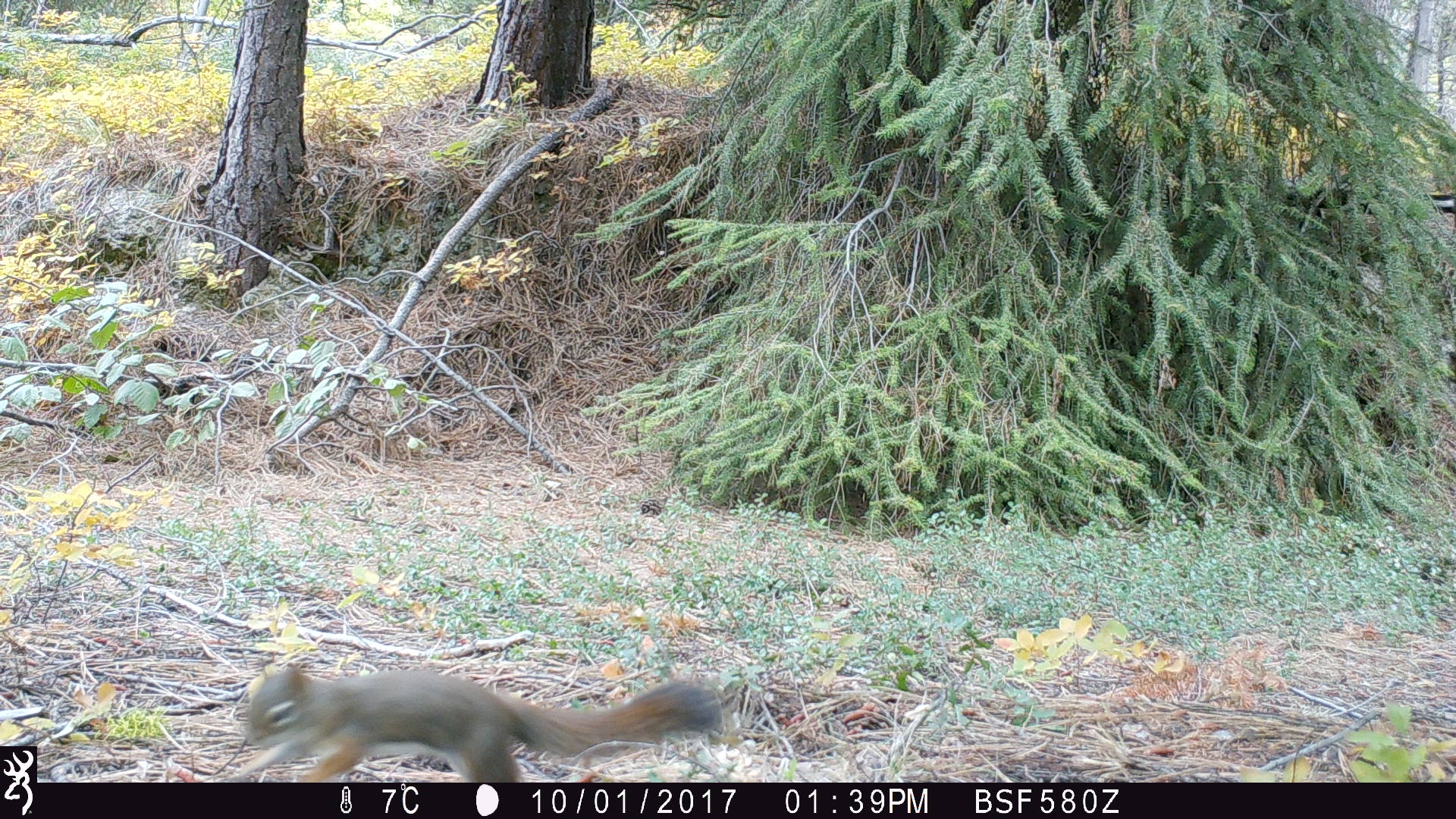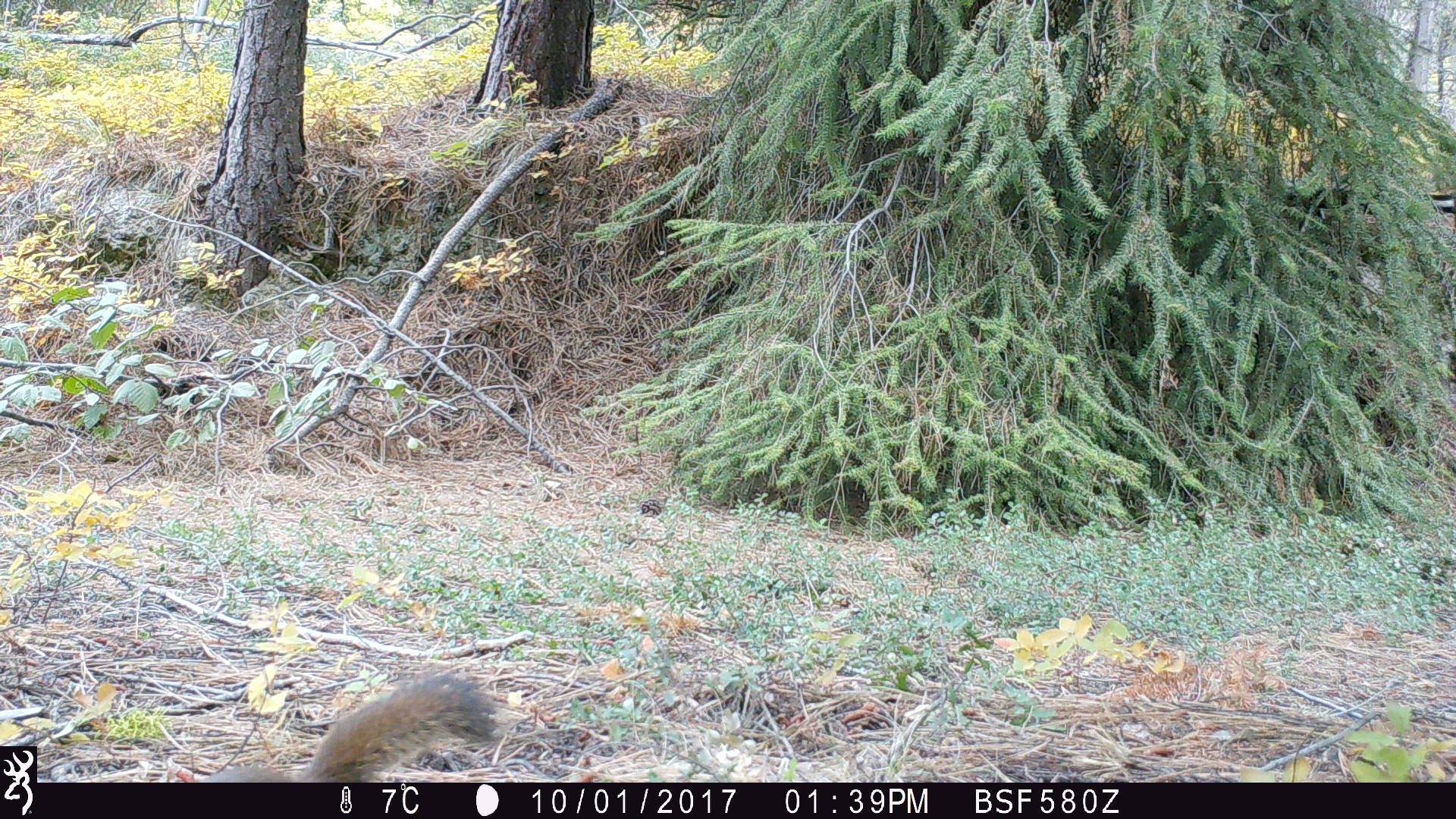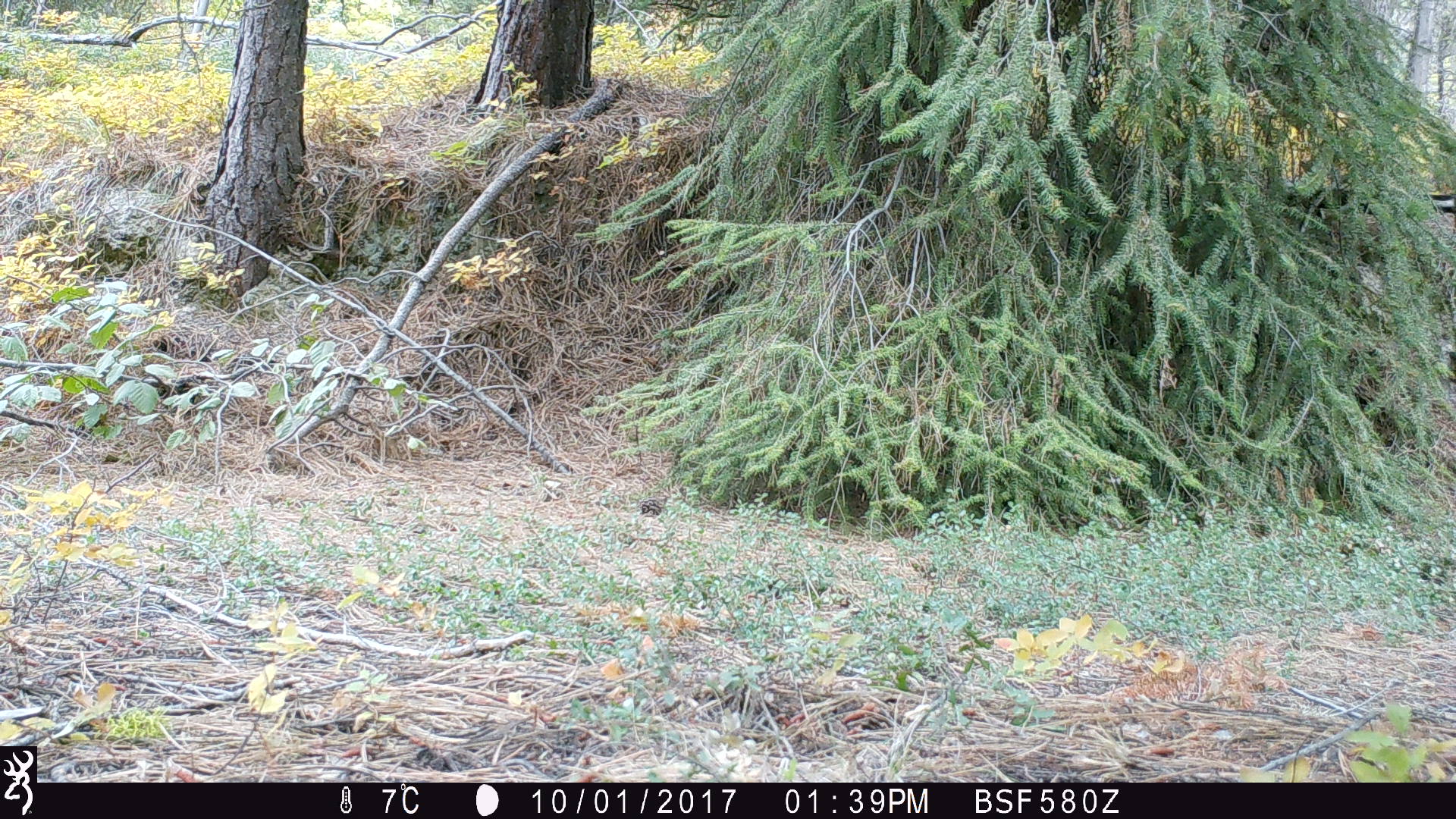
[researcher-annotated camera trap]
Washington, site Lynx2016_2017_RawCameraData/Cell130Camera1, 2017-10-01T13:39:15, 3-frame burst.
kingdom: Animalia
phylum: Chordata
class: Mammalia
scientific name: Mammalia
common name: small mammal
Small mammal (Mammalia). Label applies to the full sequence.